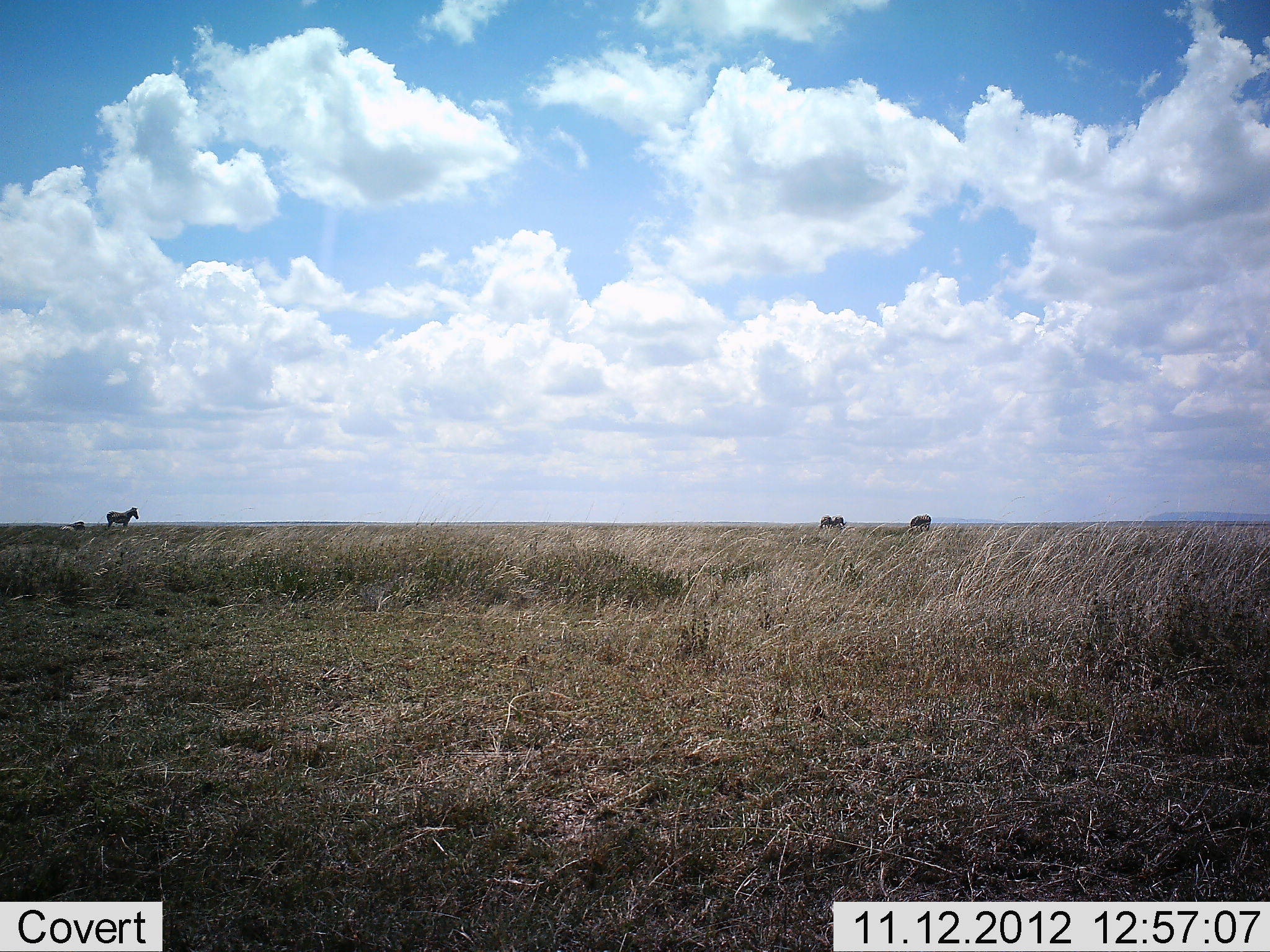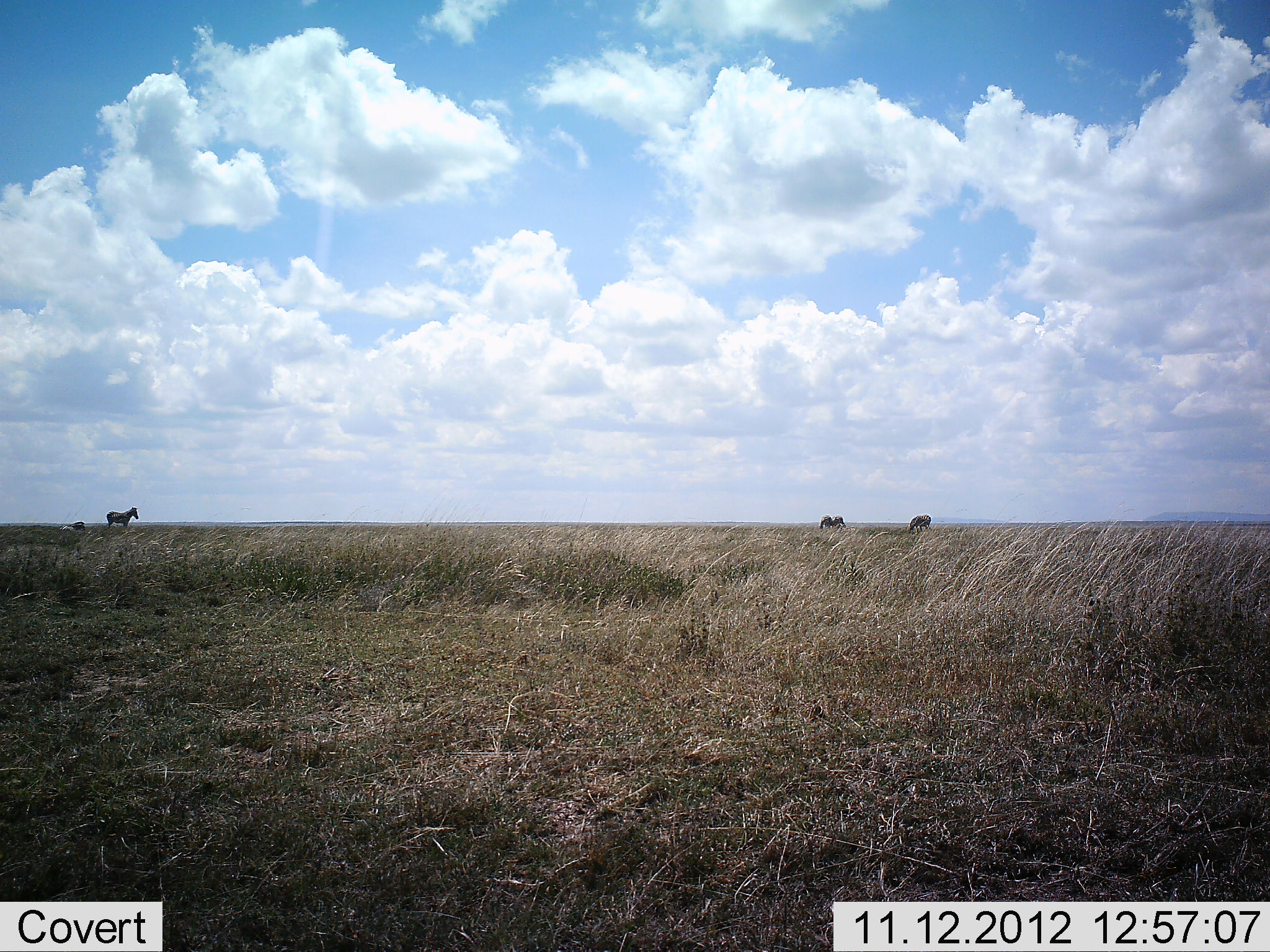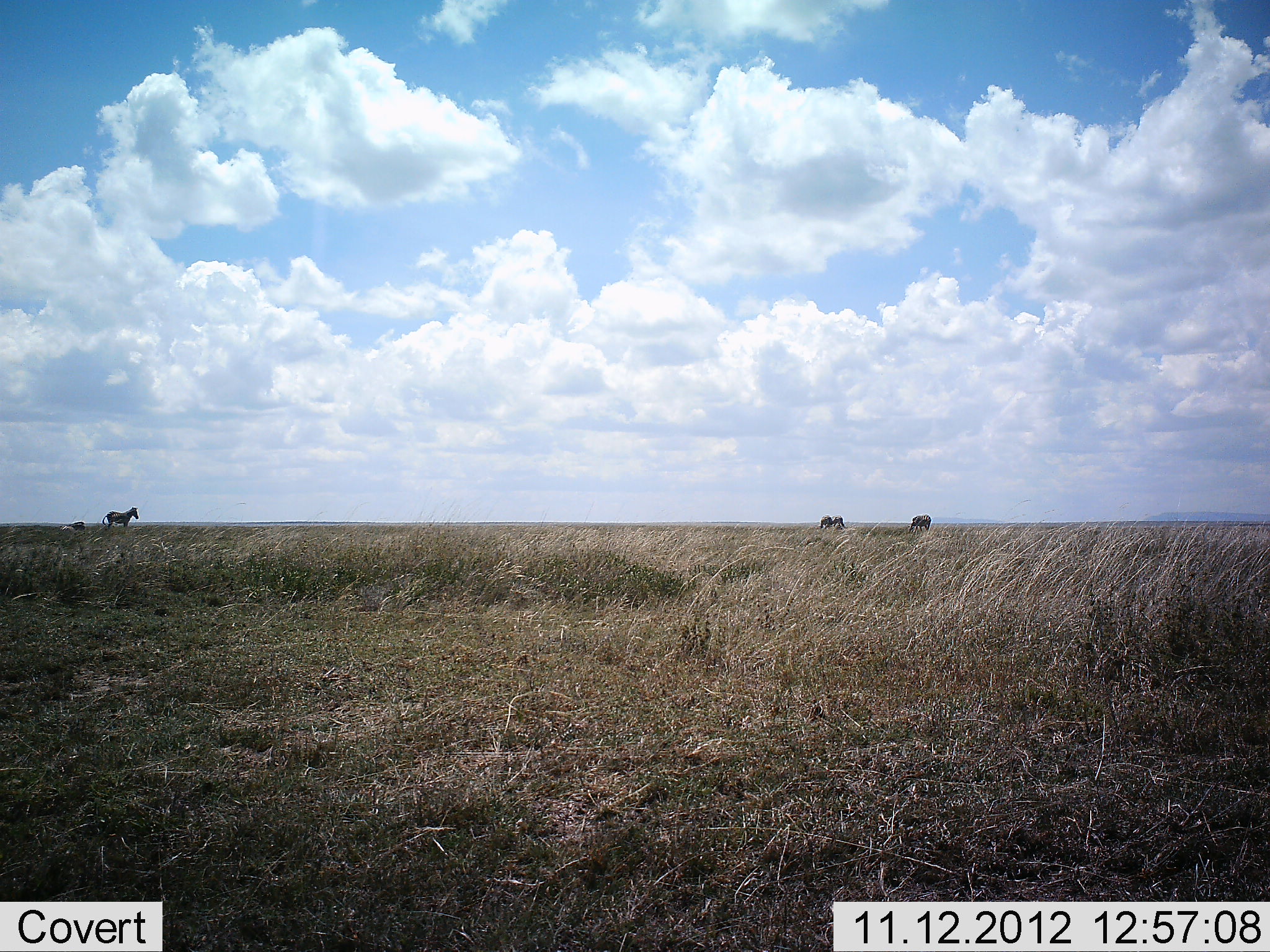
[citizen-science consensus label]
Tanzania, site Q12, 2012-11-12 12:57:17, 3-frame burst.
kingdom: Animalia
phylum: Chordata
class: Mammalia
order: Perissodactyla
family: Equidae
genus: Equus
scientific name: Equus quagga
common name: plains zebra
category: zebra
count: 3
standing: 100%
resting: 17%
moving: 0%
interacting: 0%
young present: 0%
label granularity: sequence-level